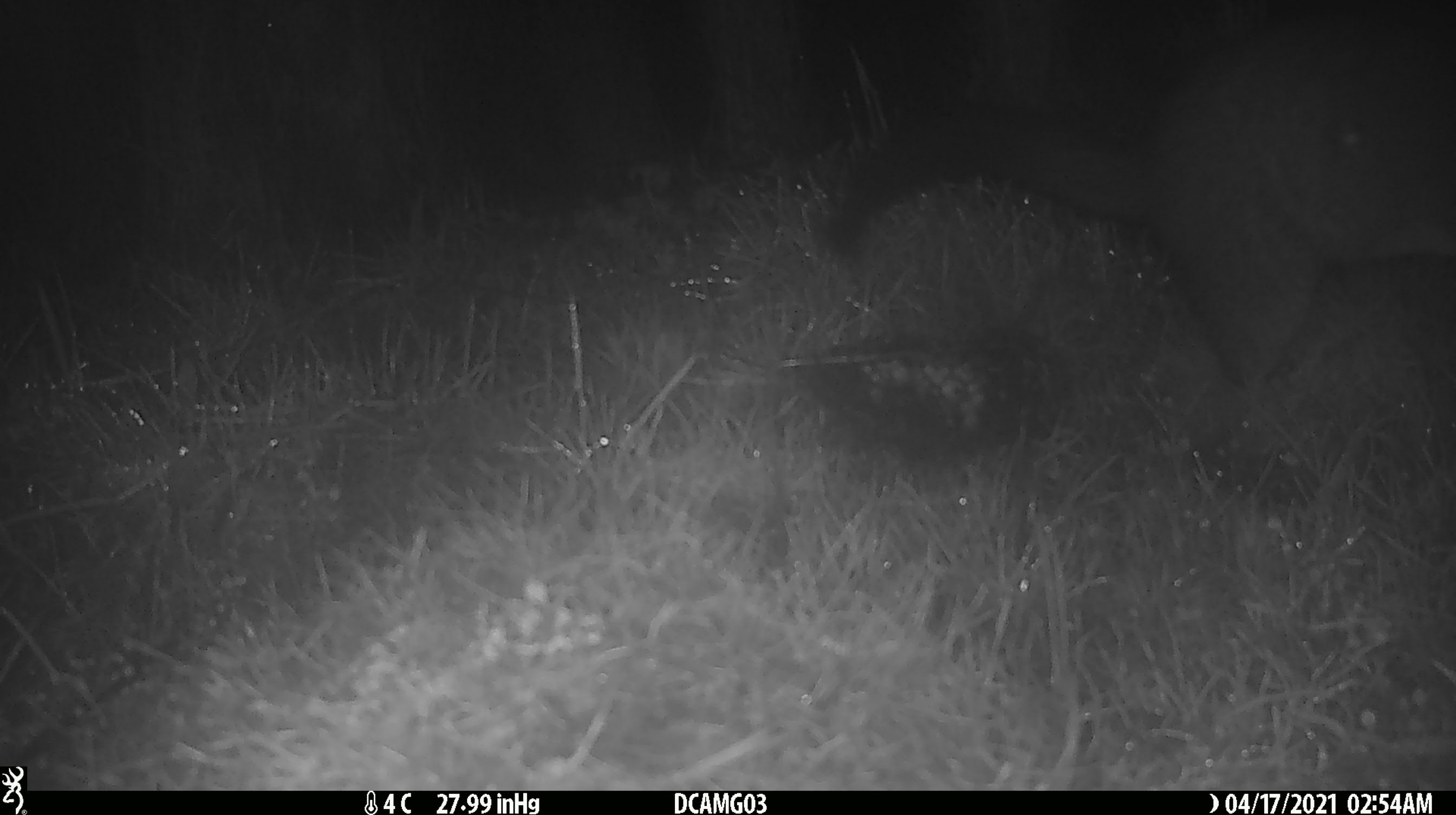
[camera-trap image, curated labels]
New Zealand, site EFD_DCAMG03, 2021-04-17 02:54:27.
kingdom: Animalia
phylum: Chordata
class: Mammalia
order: Diprotodontia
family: Phalangeridae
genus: Trichosurus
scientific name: Trichosurus vulpecula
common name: common brushtail possum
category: possum